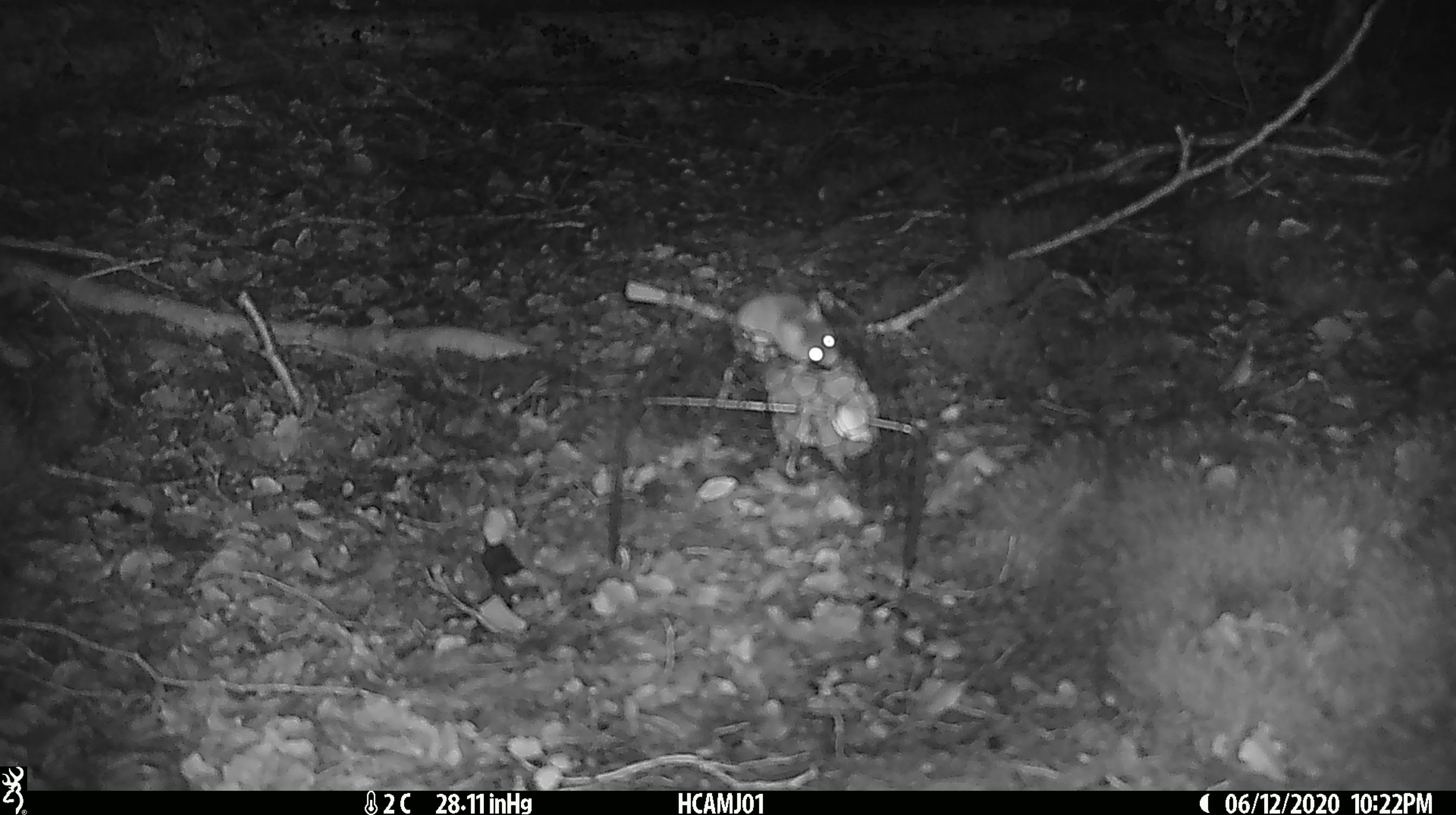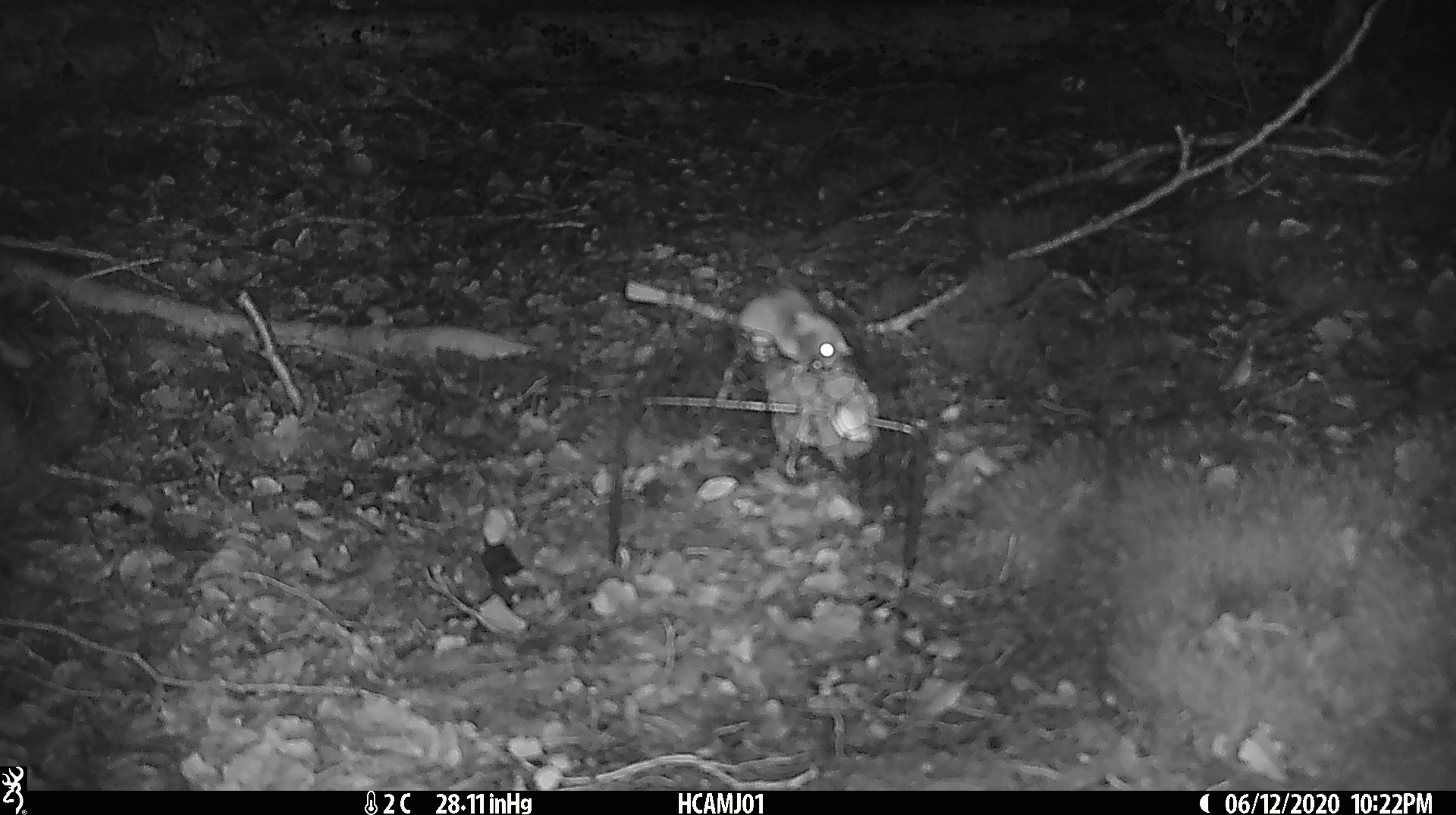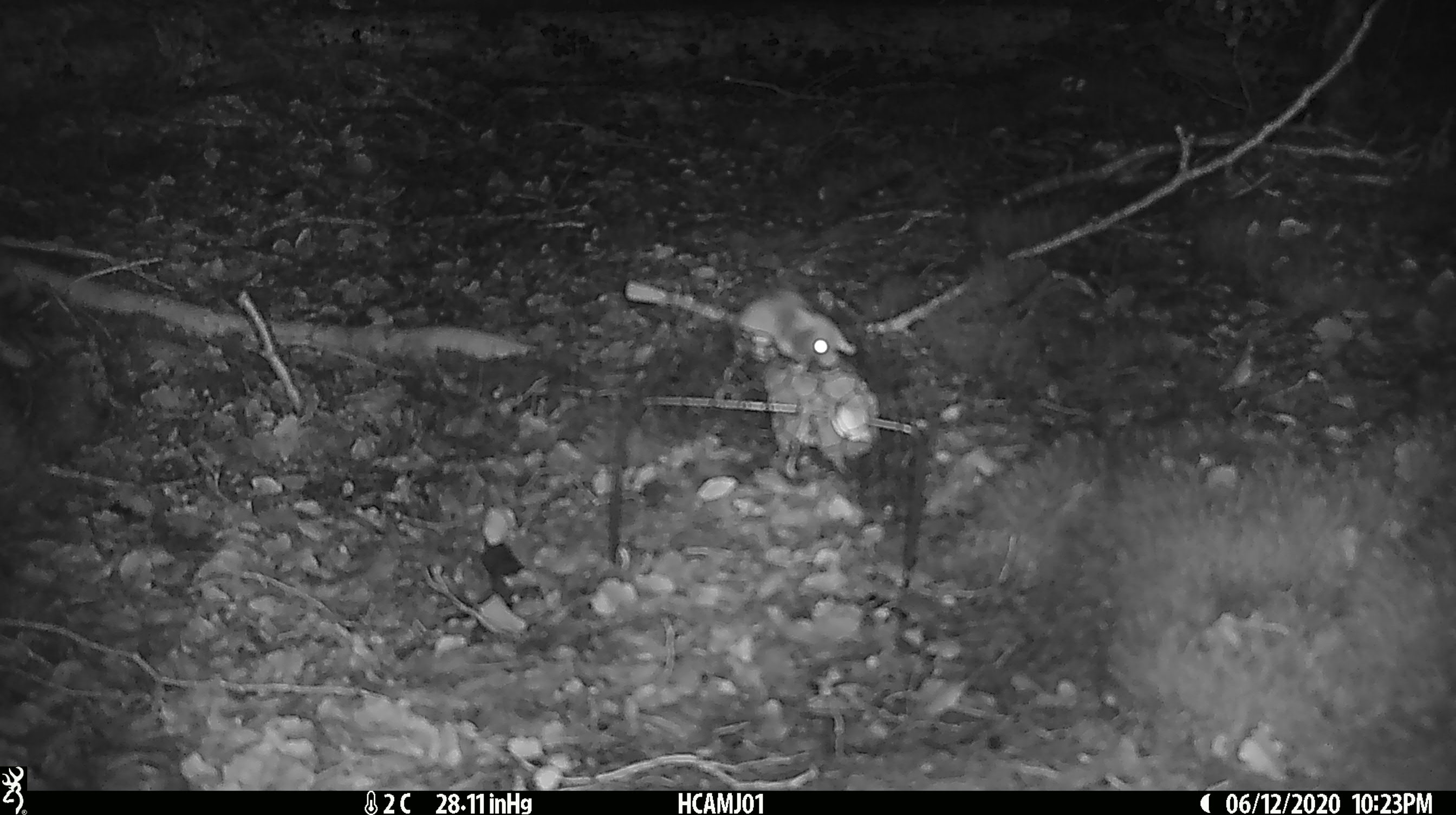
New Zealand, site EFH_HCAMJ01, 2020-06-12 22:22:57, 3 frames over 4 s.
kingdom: Animalia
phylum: Chordata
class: Mammalia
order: Rodentia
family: Muridae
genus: Mus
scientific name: Mus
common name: mouse